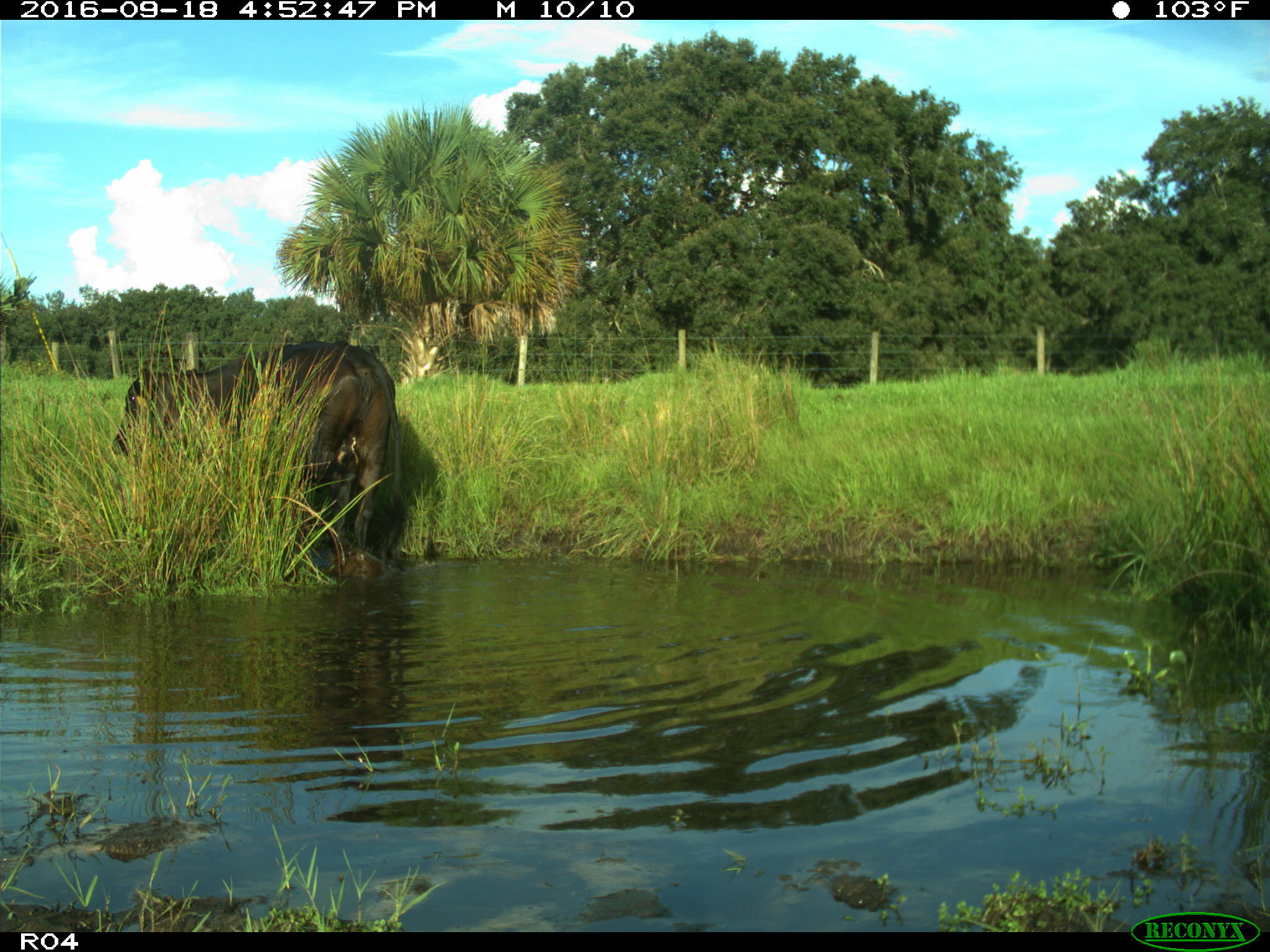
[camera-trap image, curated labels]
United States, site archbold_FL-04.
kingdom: Animalia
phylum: Chordata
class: Mammalia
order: Artiodactyla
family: Bovidae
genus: Bos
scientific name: Bos taurus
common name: domestic cow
Bos taurus (domestic cow).